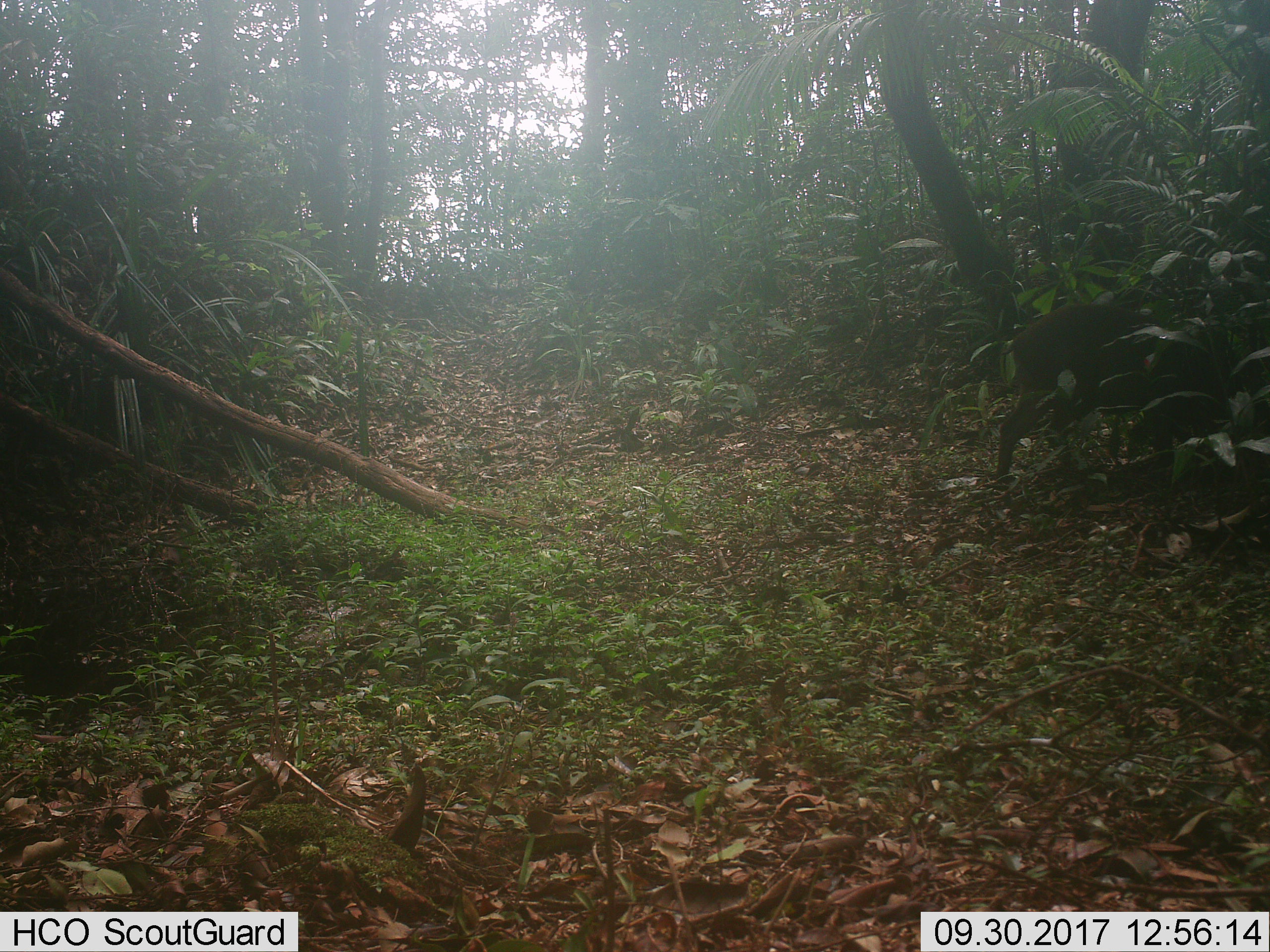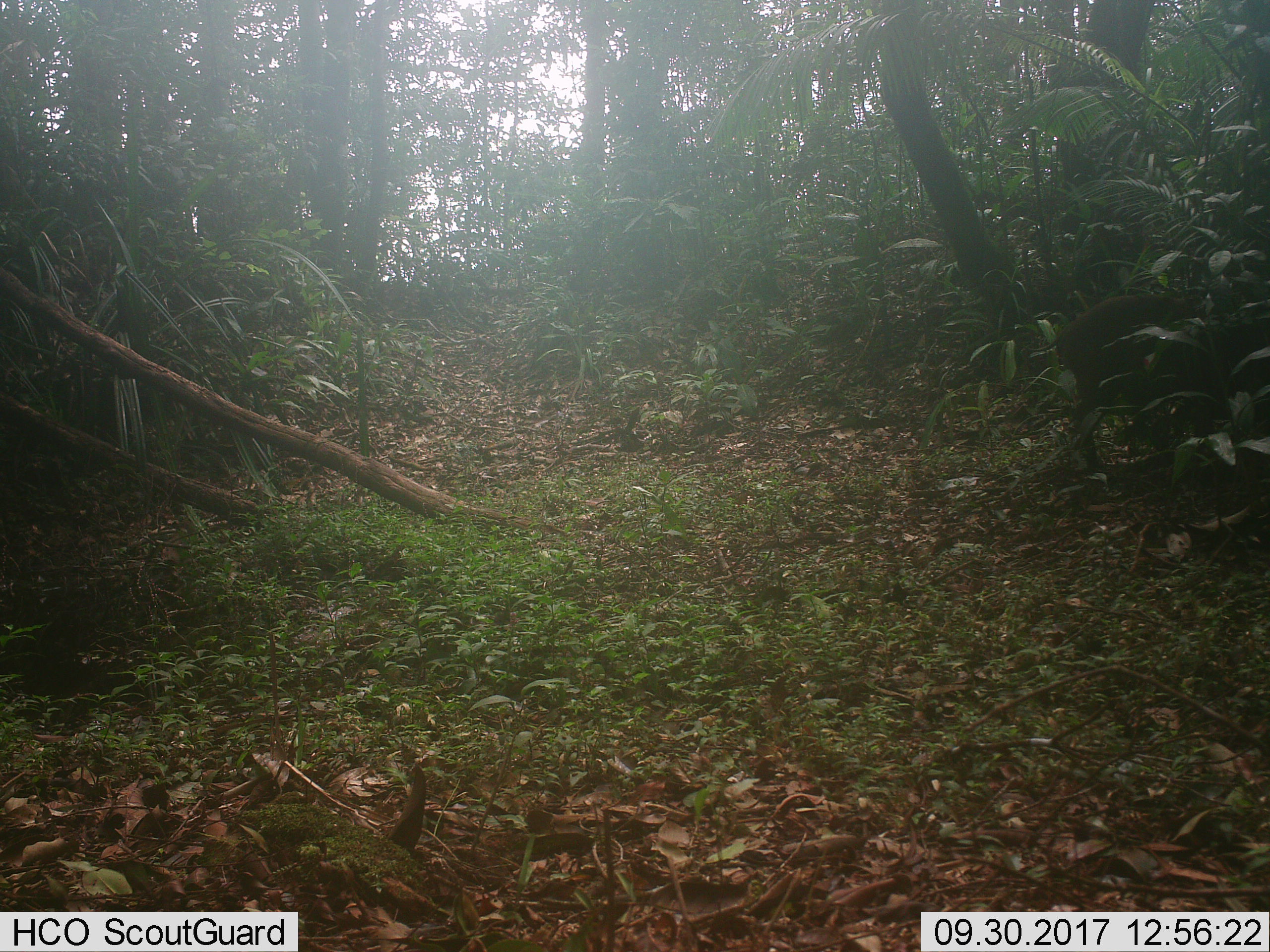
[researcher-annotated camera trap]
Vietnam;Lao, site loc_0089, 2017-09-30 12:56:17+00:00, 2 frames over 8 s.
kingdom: Animalia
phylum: Chordata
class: Mammalia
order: Artiodactyla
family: Suidae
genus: Sus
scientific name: Sus scrofa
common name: eurasian wild pig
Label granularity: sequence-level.